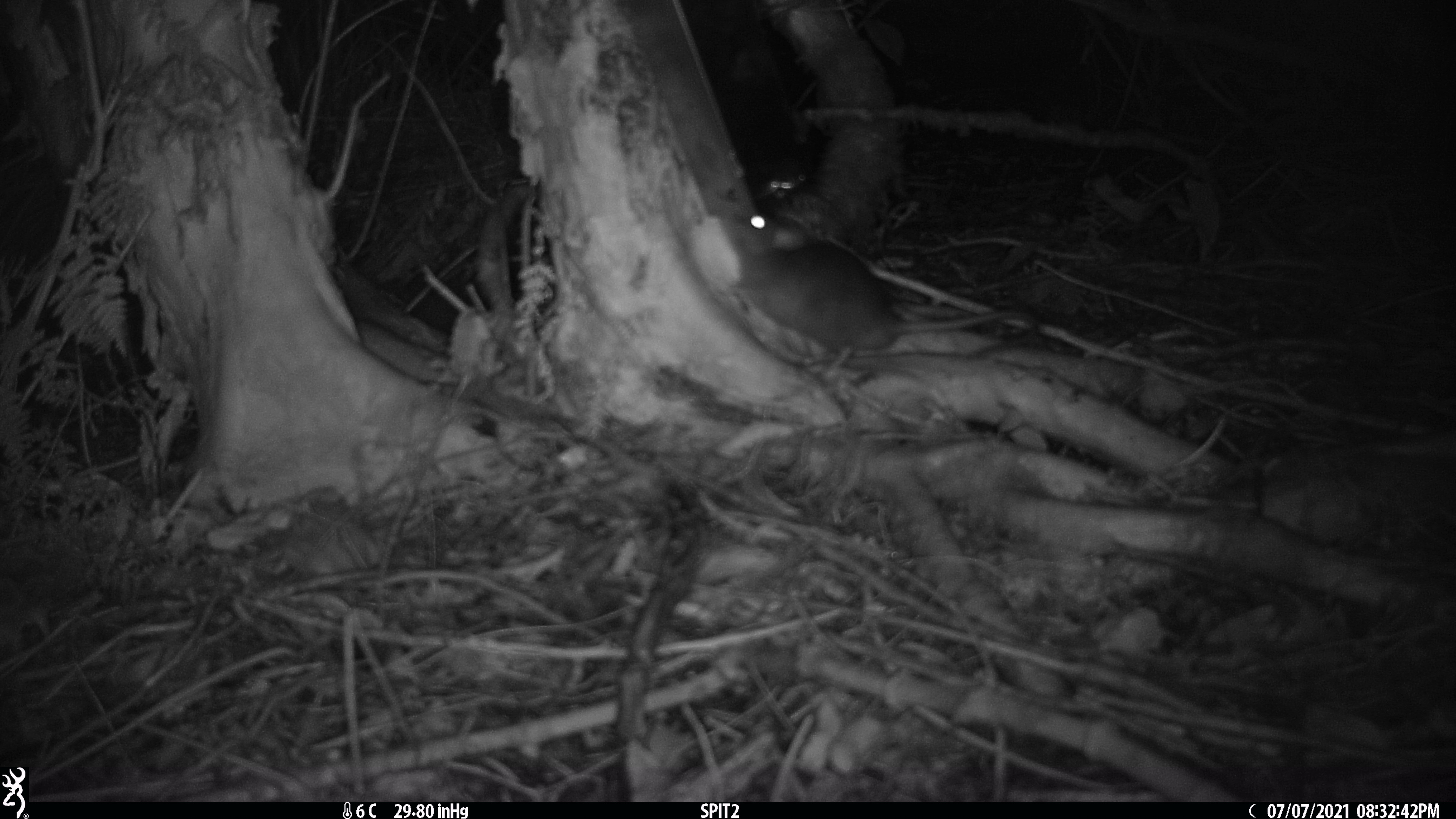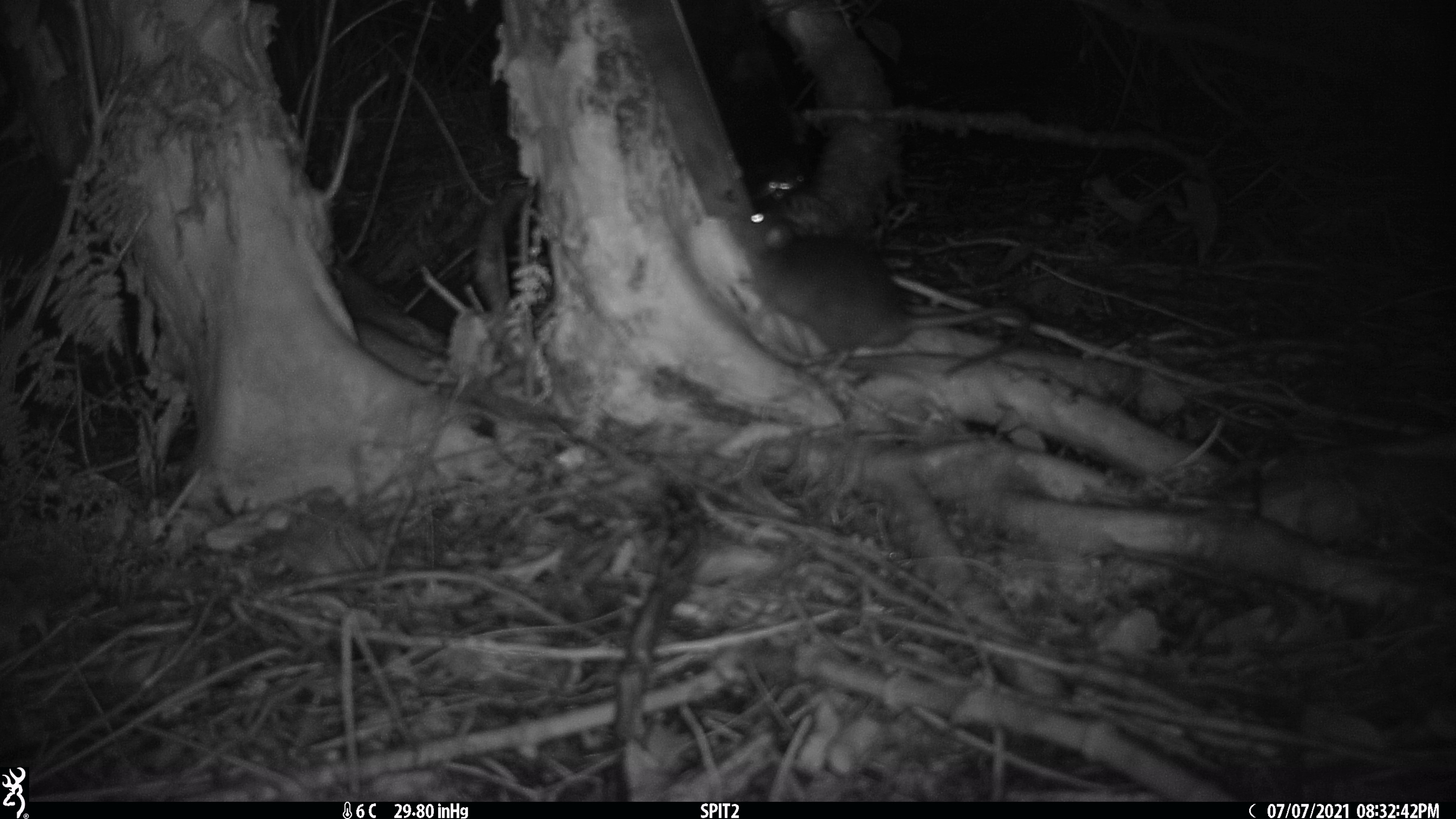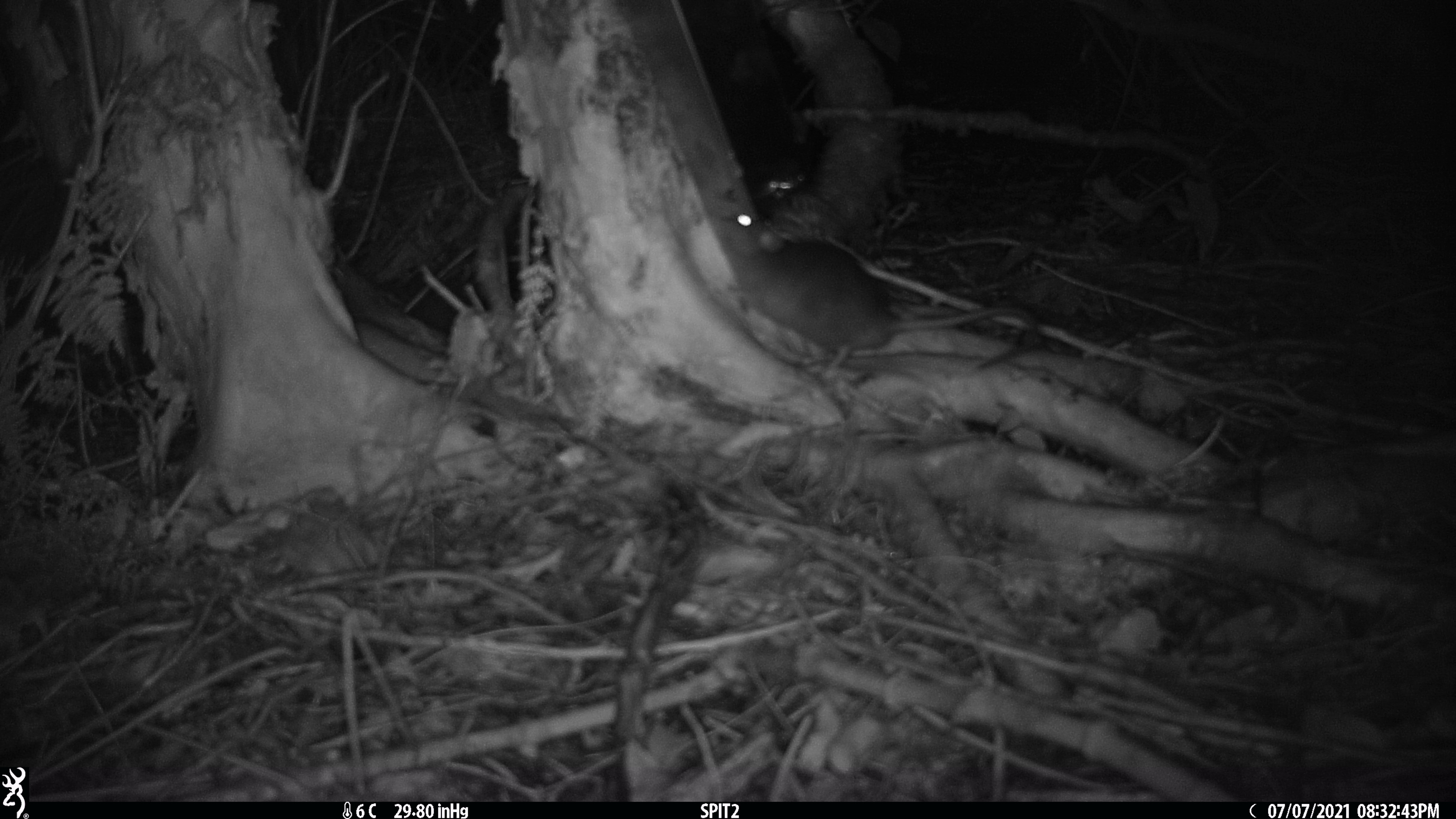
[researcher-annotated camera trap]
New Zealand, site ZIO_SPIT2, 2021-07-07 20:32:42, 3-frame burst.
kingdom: Animalia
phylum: Chordata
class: Mammalia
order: Rodentia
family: Muridae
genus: Rattus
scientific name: Rattus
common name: rat